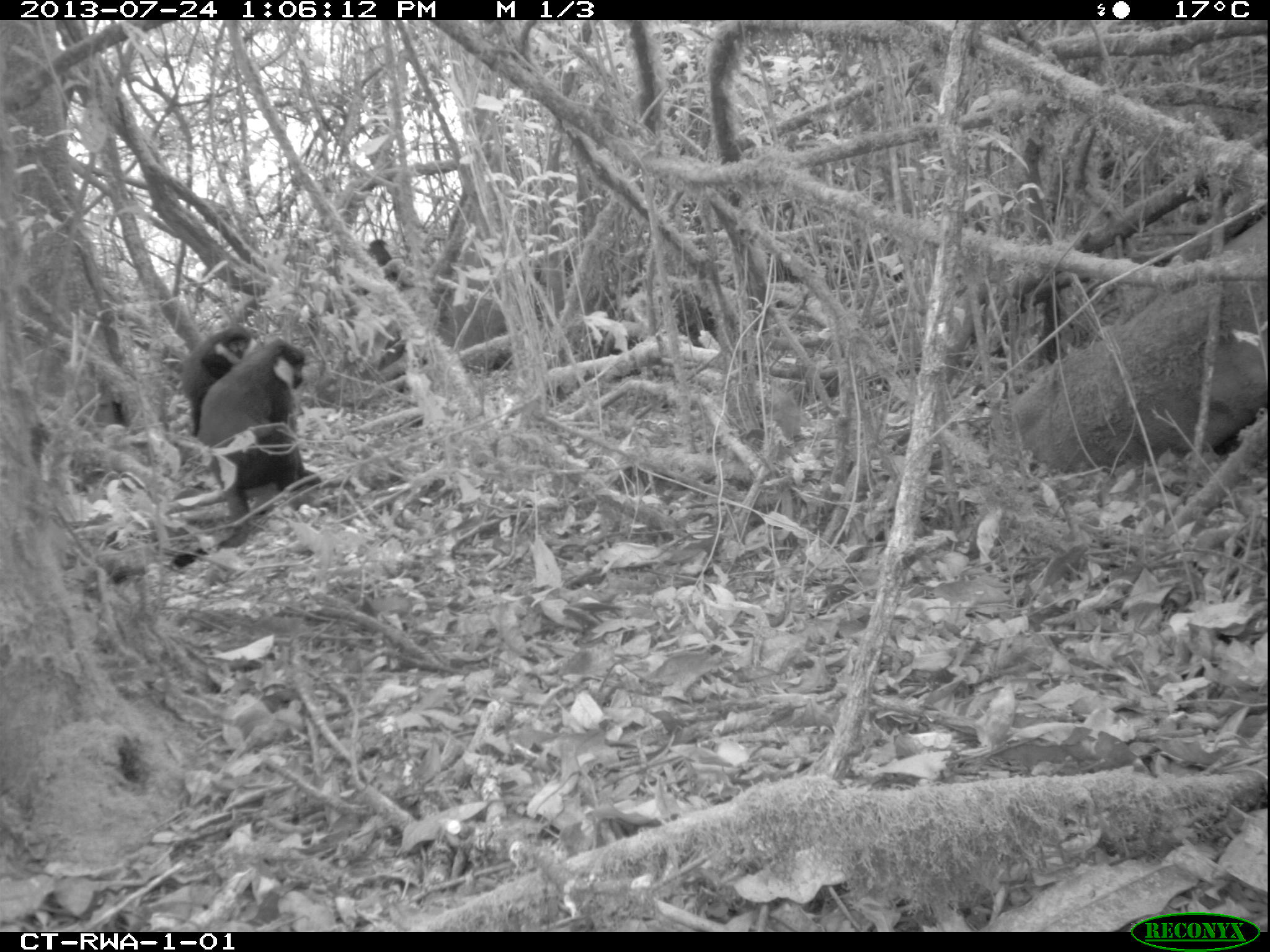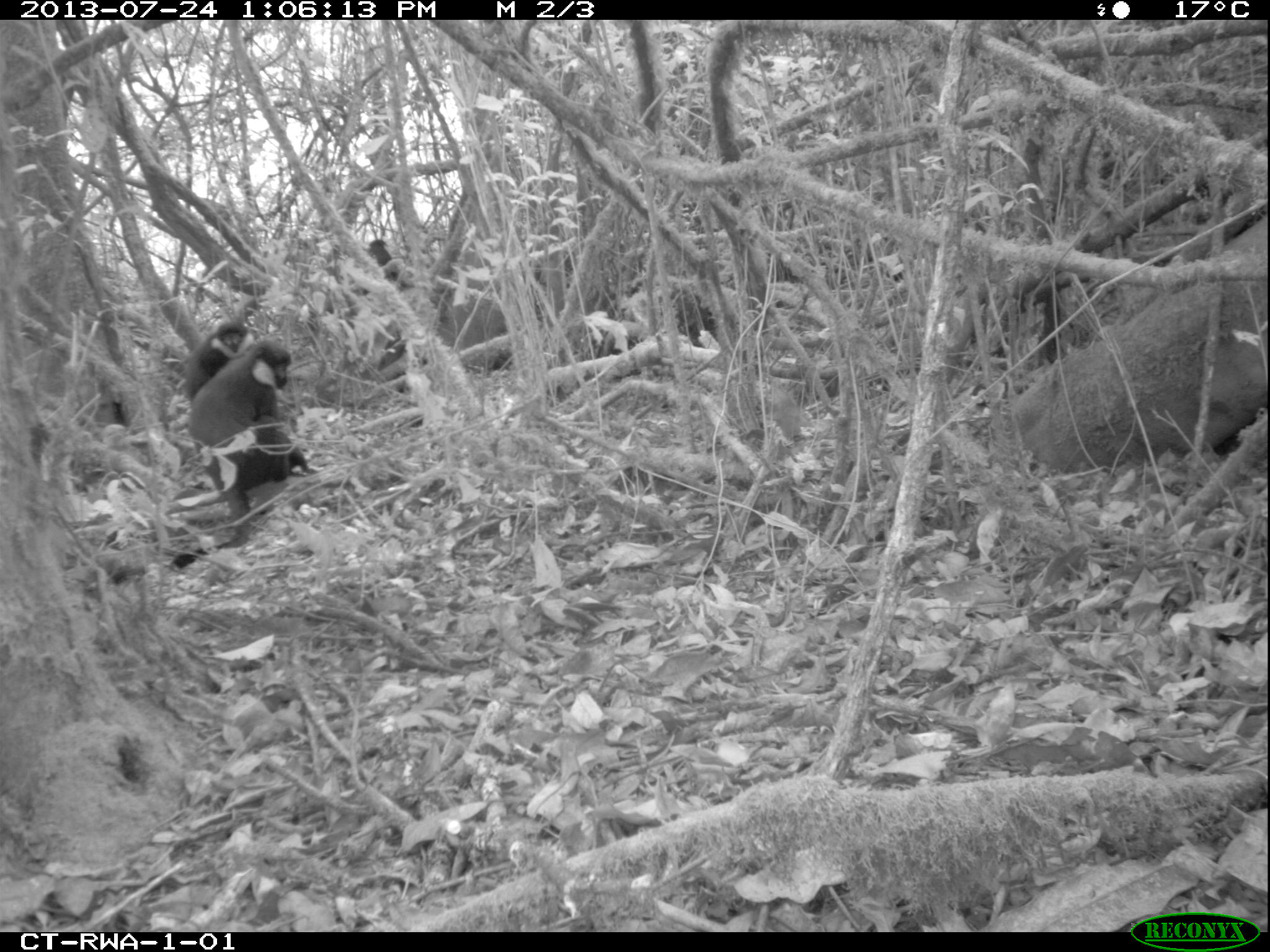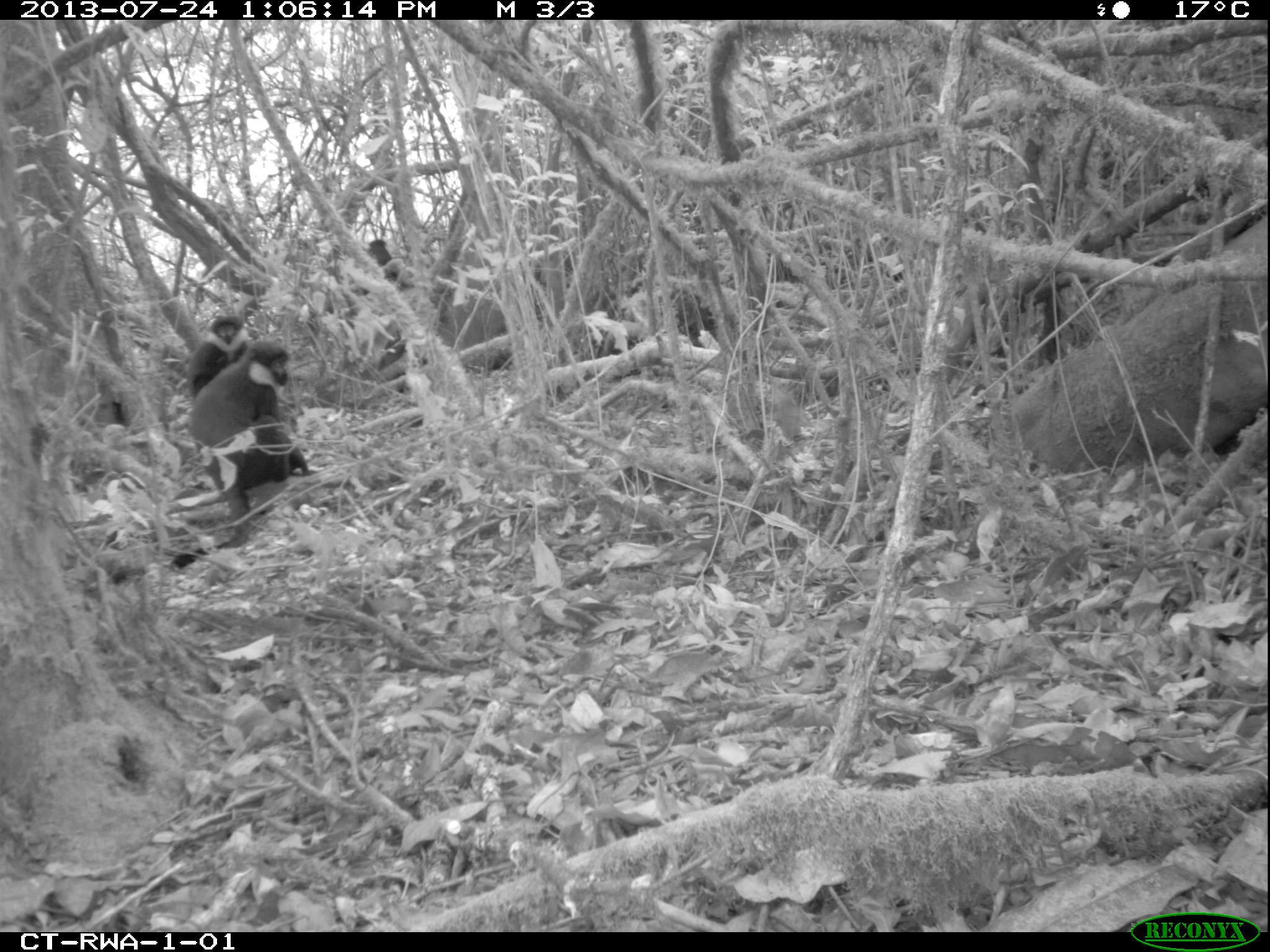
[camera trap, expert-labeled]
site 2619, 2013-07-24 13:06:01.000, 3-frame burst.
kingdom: Animalia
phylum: Chordata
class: Mammalia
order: Primates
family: Cercopithecidae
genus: Allochrocebus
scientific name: Allochrocebus lhoesti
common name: l'hoest's monkey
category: cercopithecus lhoesti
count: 2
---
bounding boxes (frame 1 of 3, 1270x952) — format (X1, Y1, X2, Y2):
cercopithecus lhoesti: (110, 338, 320, 582); (181, 326, 257, 436); (366, 234, 413, 280)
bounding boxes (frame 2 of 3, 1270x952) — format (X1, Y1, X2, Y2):
cercopithecus lhoesti: (164, 340, 314, 565); (187, 317, 261, 409); (362, 237, 401, 292)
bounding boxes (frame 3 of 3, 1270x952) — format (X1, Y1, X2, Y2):
cercopithecus lhoesti: (164, 340, 309, 565); (187, 311, 254, 406); (362, 239, 405, 296)